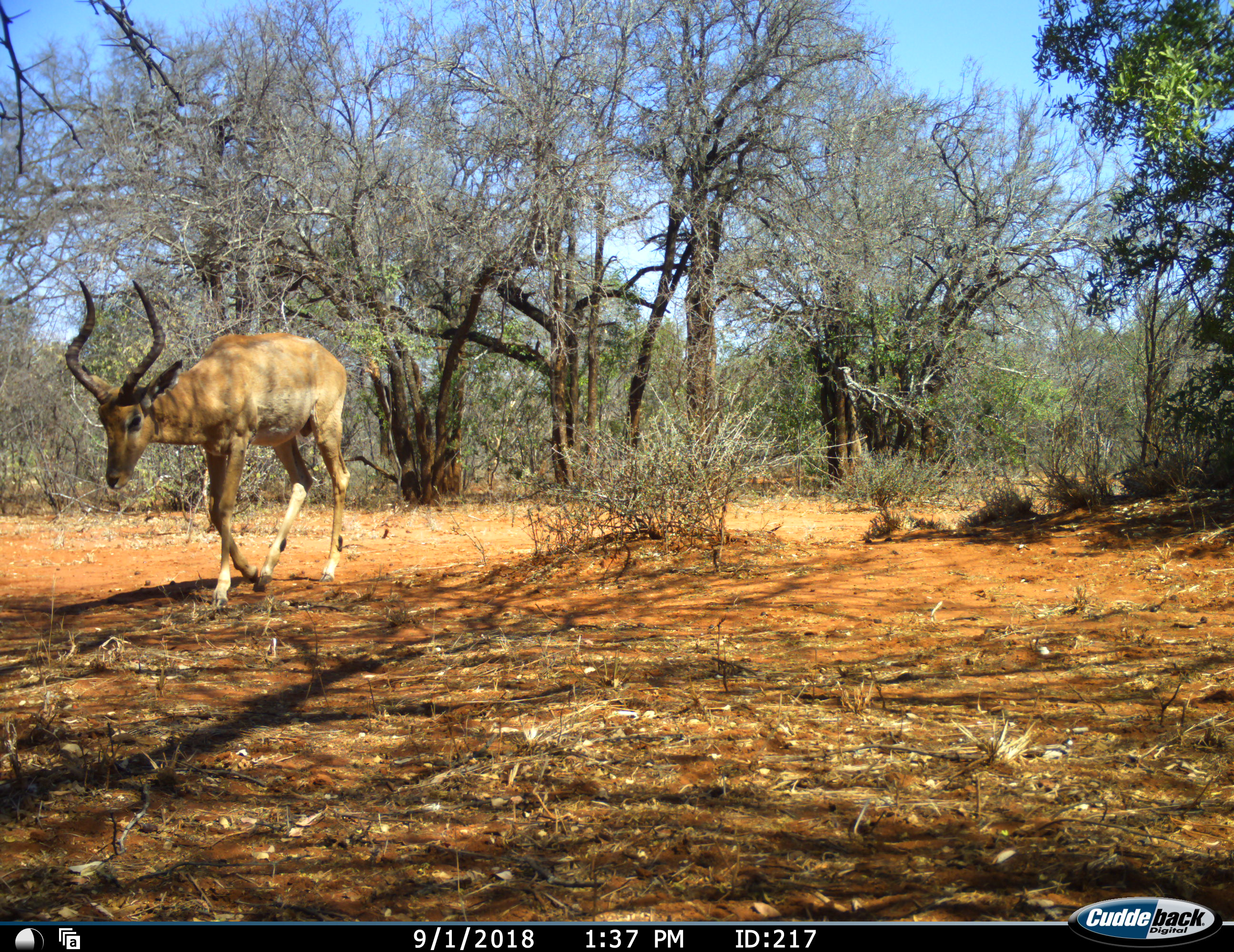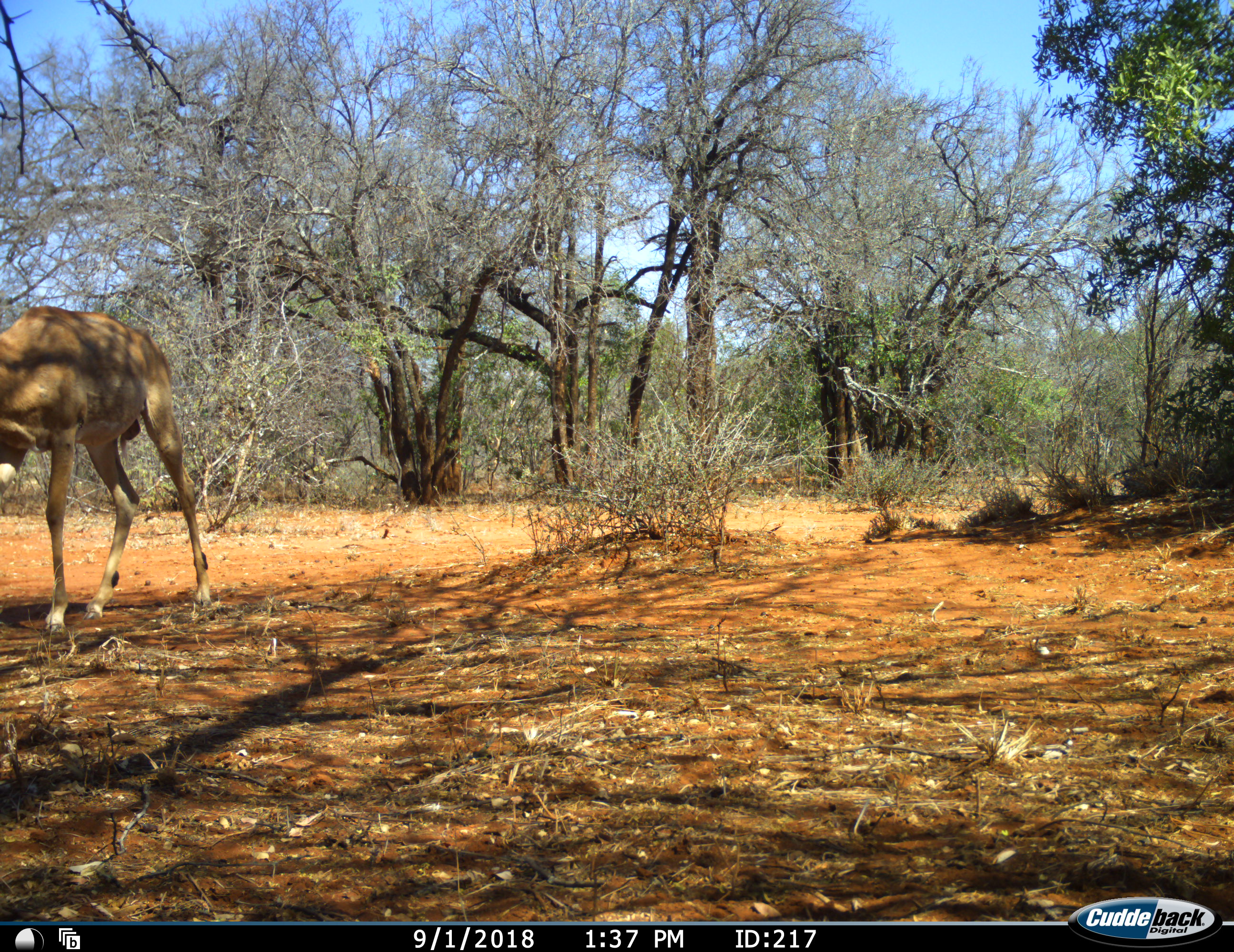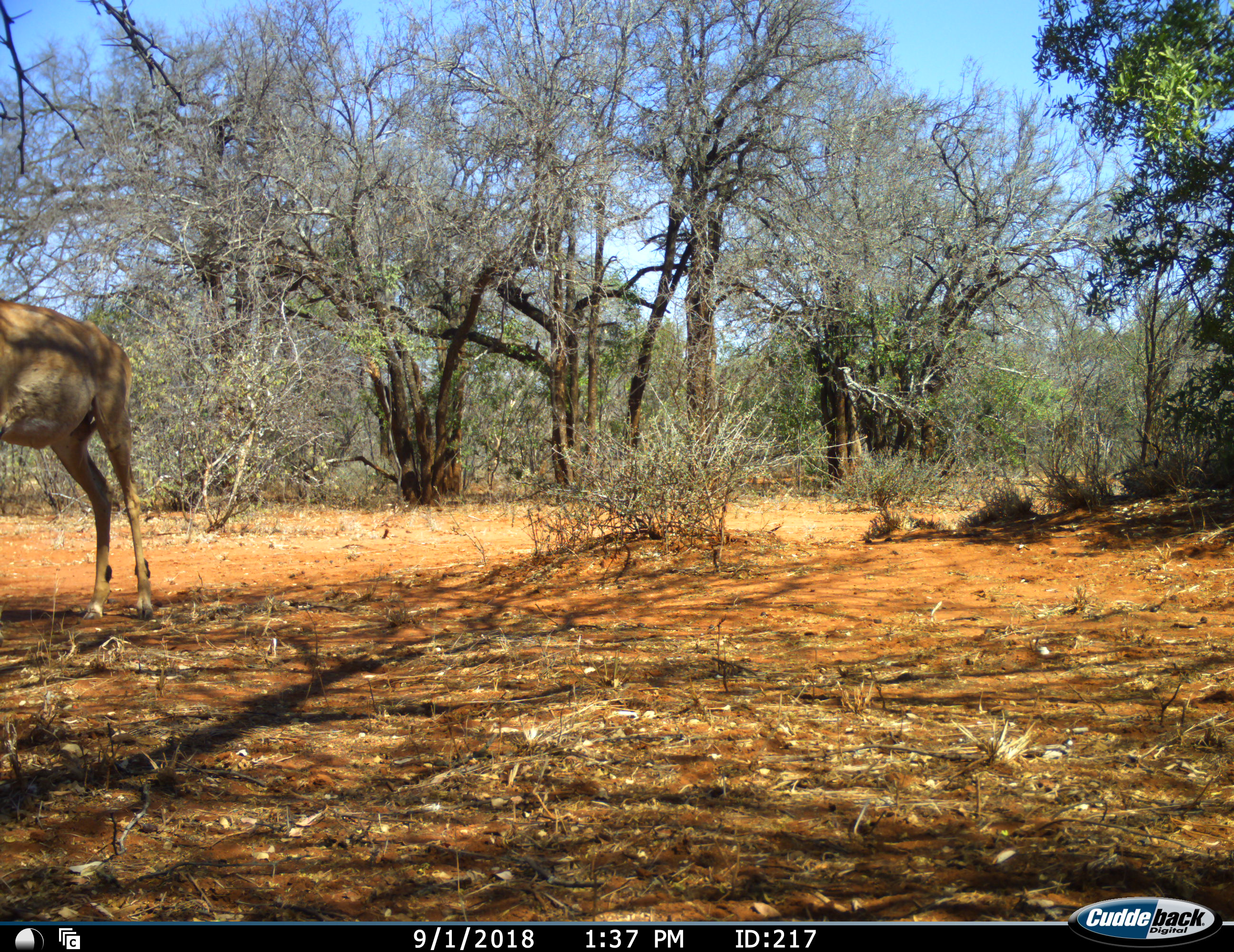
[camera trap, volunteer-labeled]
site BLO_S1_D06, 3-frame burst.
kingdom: Animalia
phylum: Chordata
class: Mammalia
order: Artiodactyla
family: Bovidae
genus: Aepyceros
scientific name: Aepyceros melampus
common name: impala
Impala (Aepyceros melampus), count 1. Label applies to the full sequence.